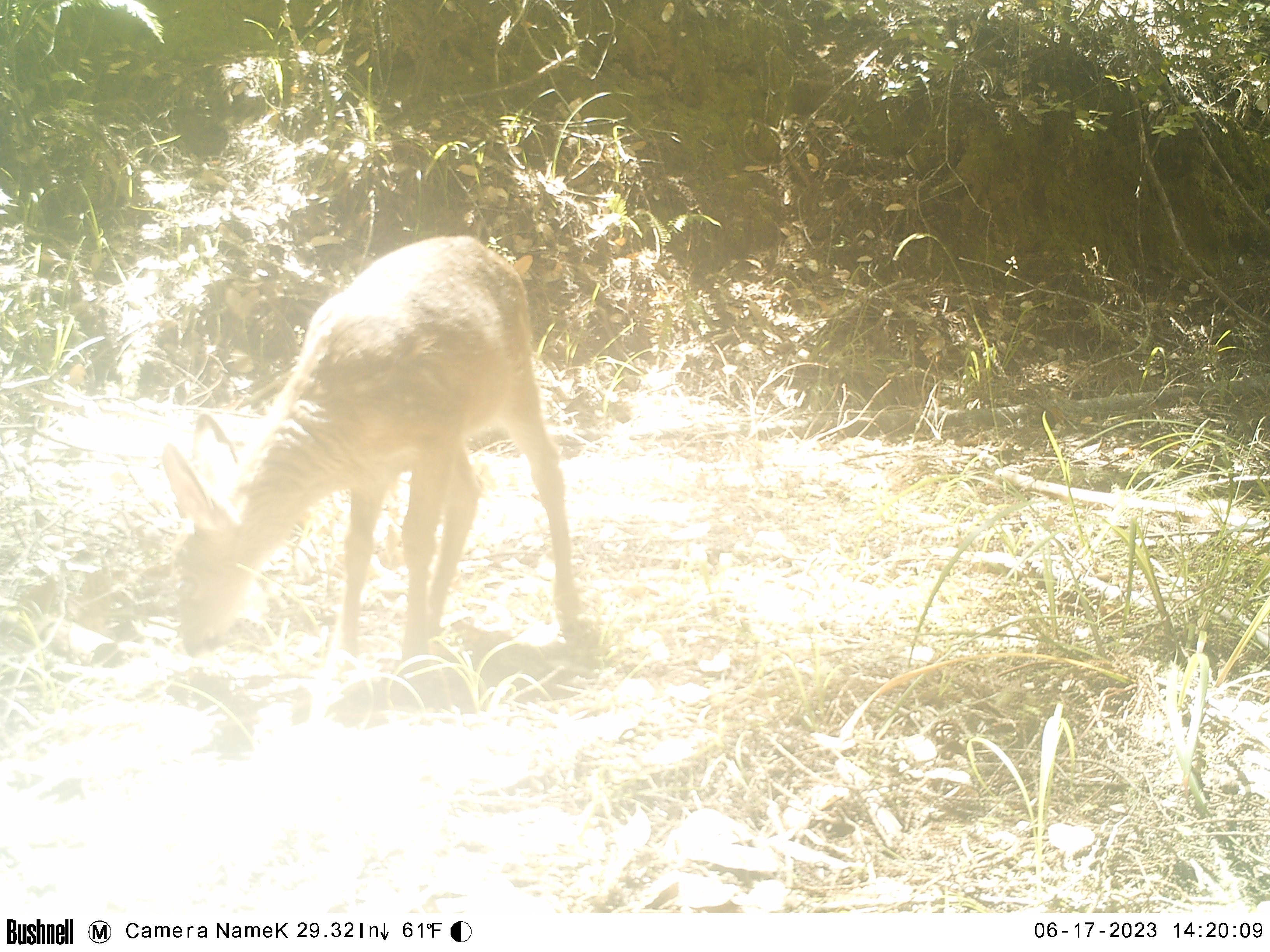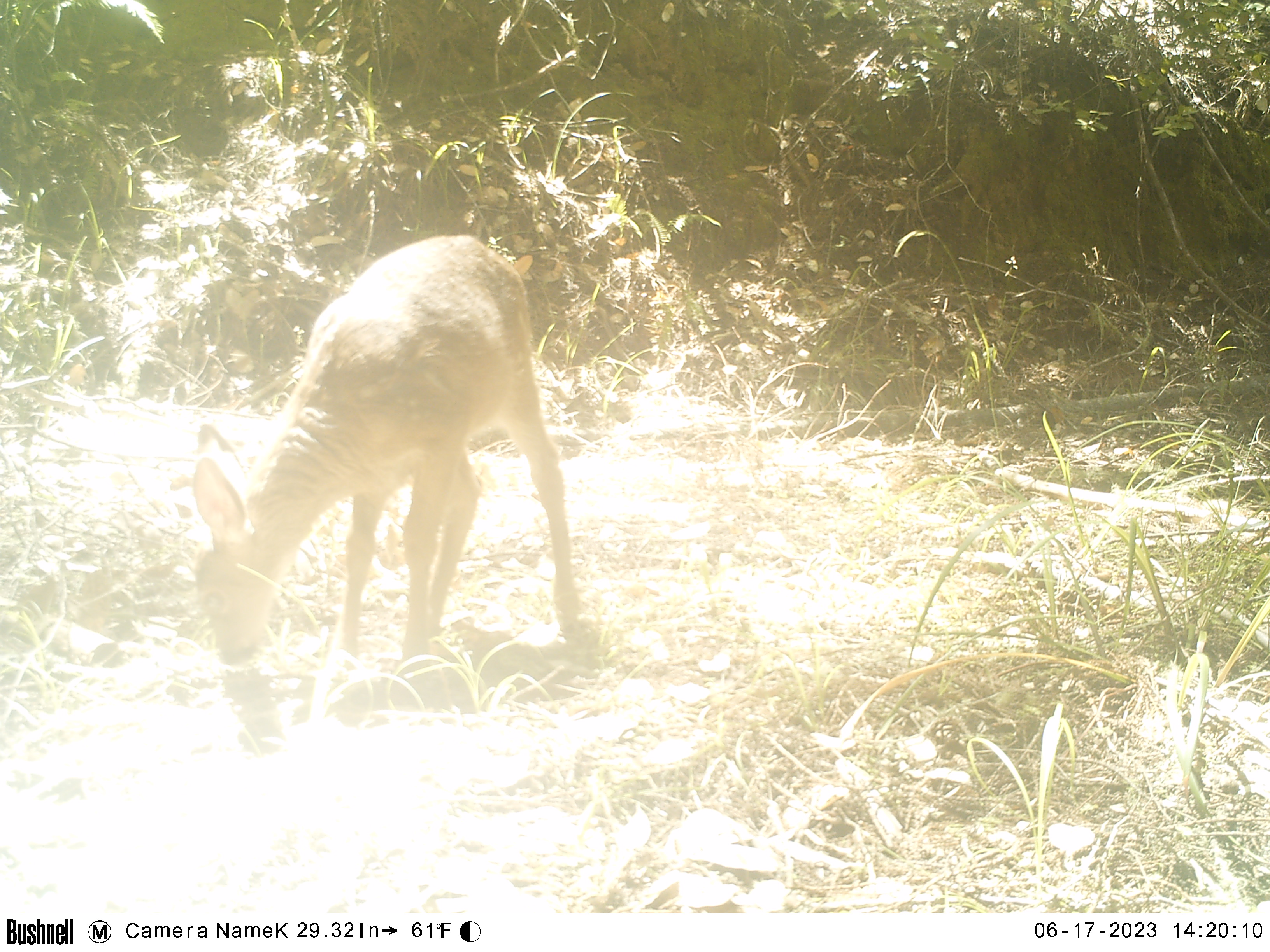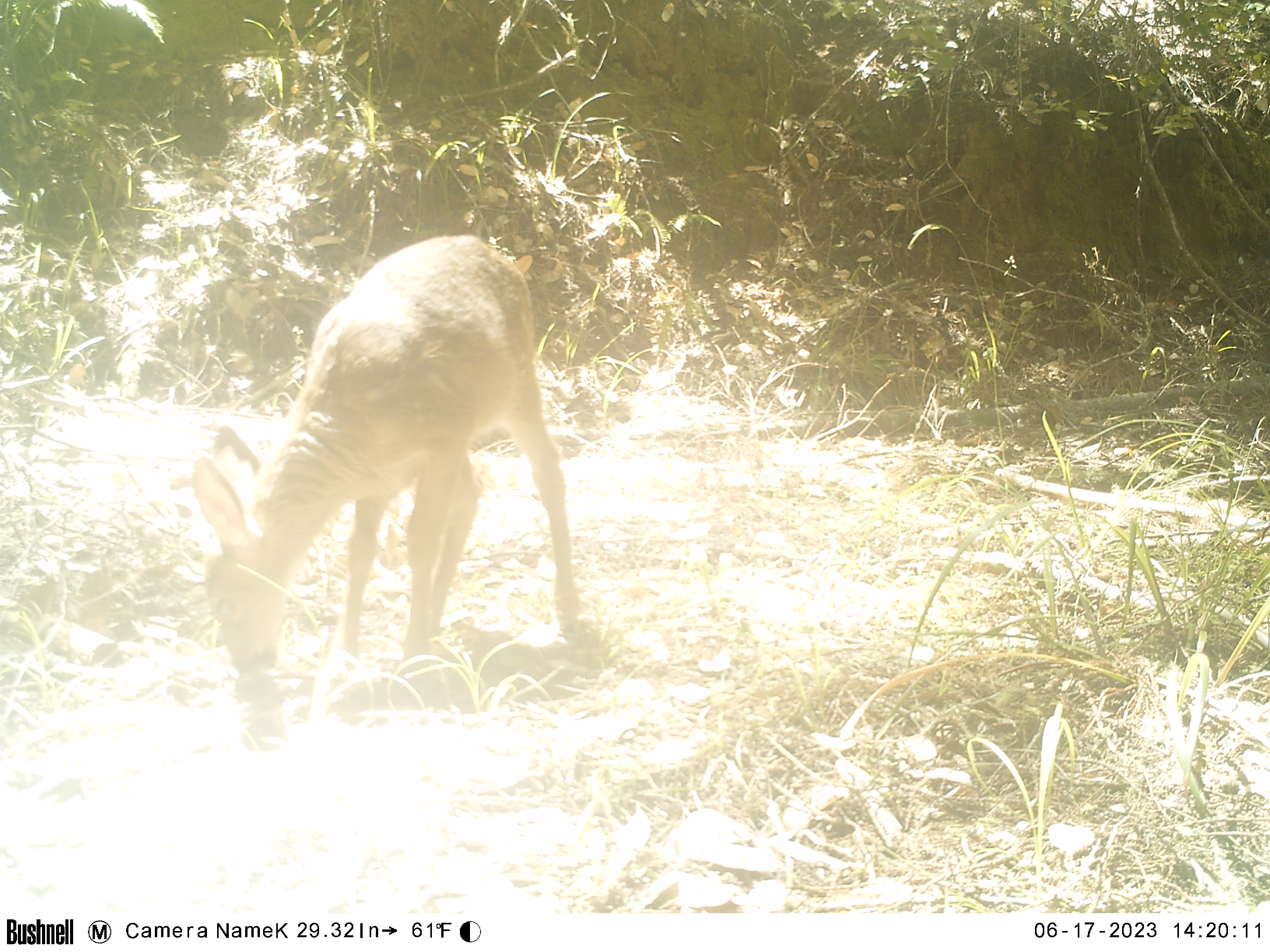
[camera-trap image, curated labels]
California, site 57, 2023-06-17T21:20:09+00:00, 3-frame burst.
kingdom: Animalia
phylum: Chordata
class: Mammalia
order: Artiodactyla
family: Cervidae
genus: Odocoileus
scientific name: Odocoileus hemionus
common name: mule deer